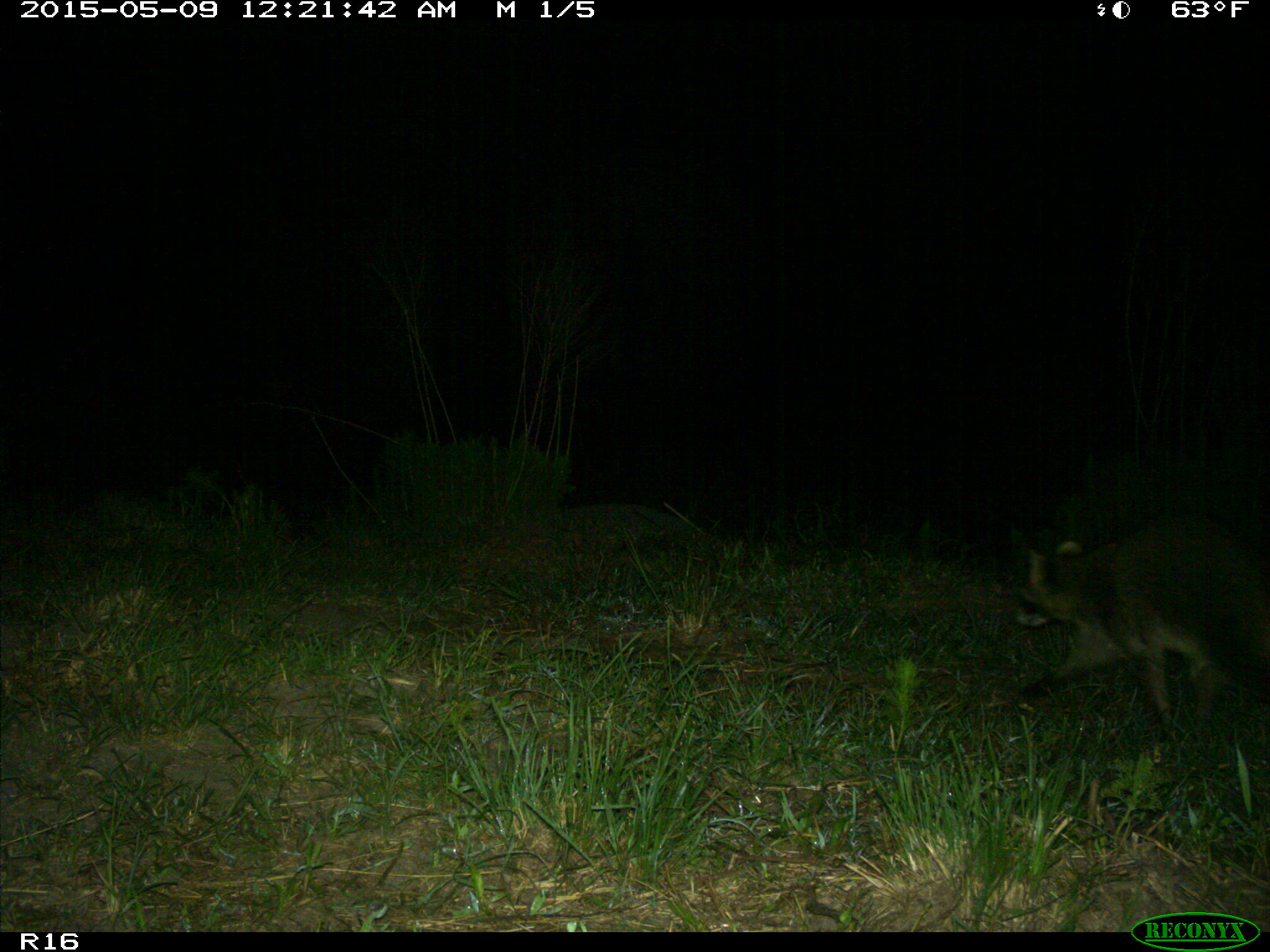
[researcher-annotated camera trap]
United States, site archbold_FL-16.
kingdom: Animalia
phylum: Chordata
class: Mammalia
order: Artiodactyla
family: Bovidae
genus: Bos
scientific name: Bos taurus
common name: domestic cow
Bos taurus (domestic cow).